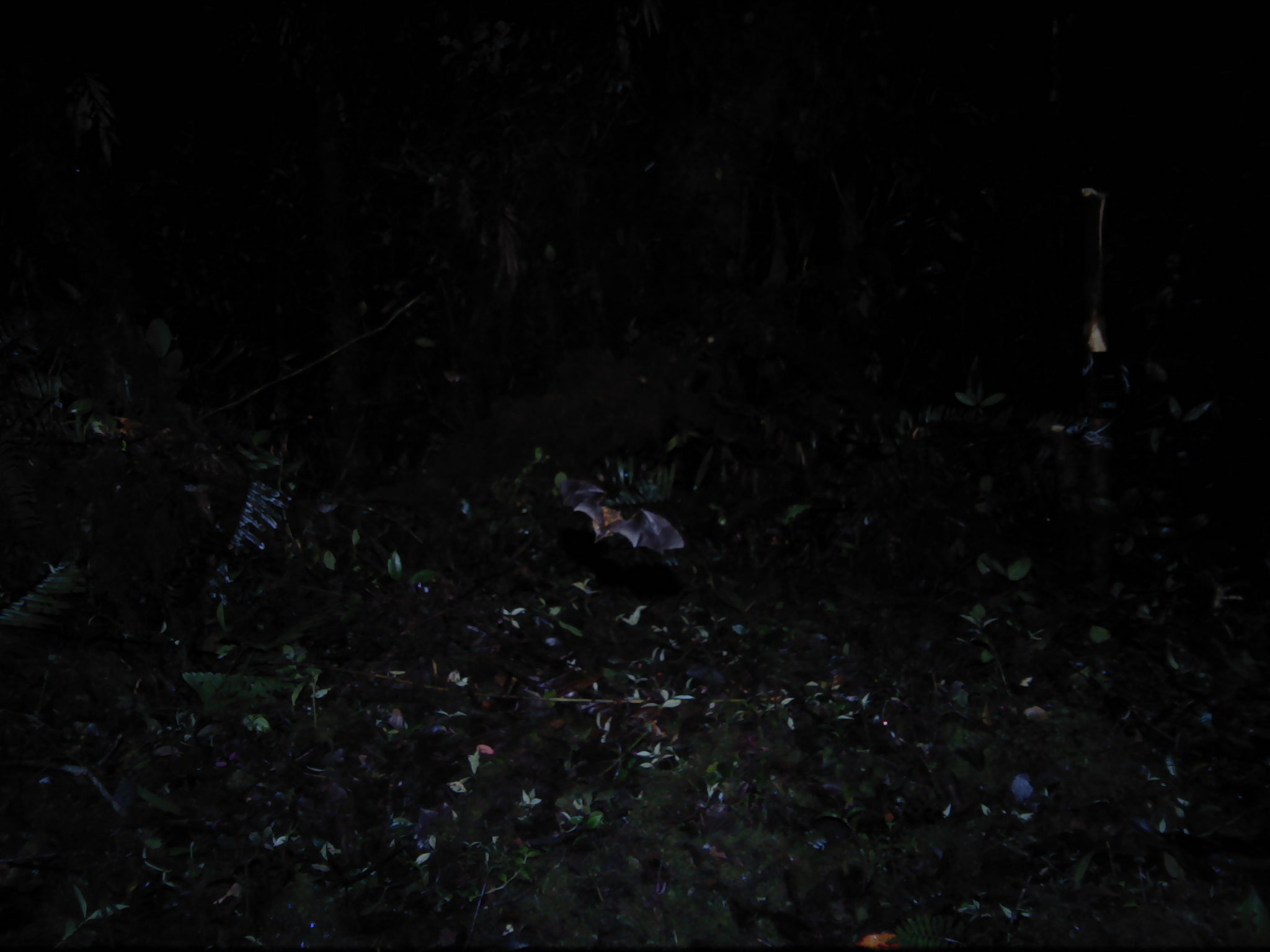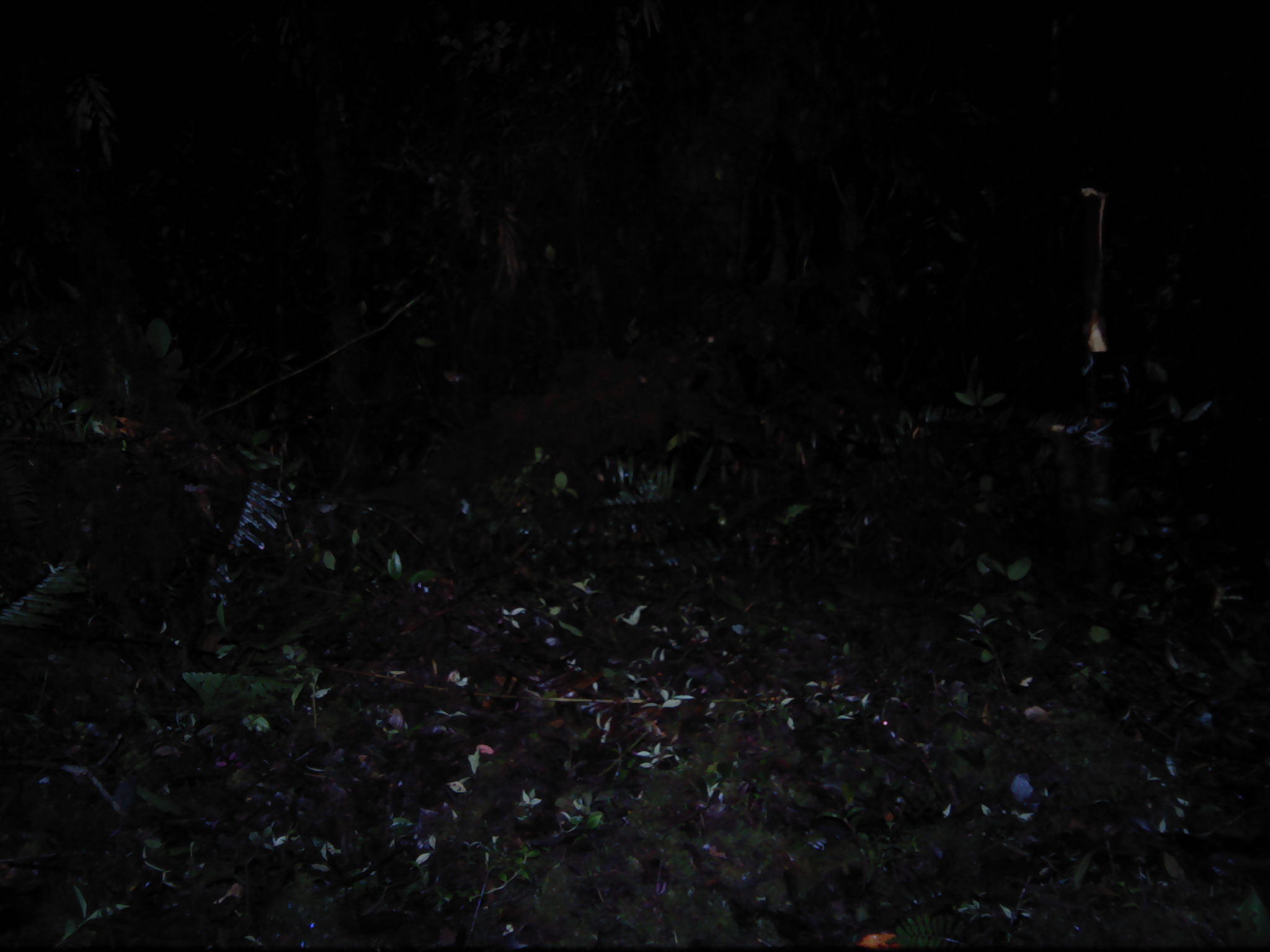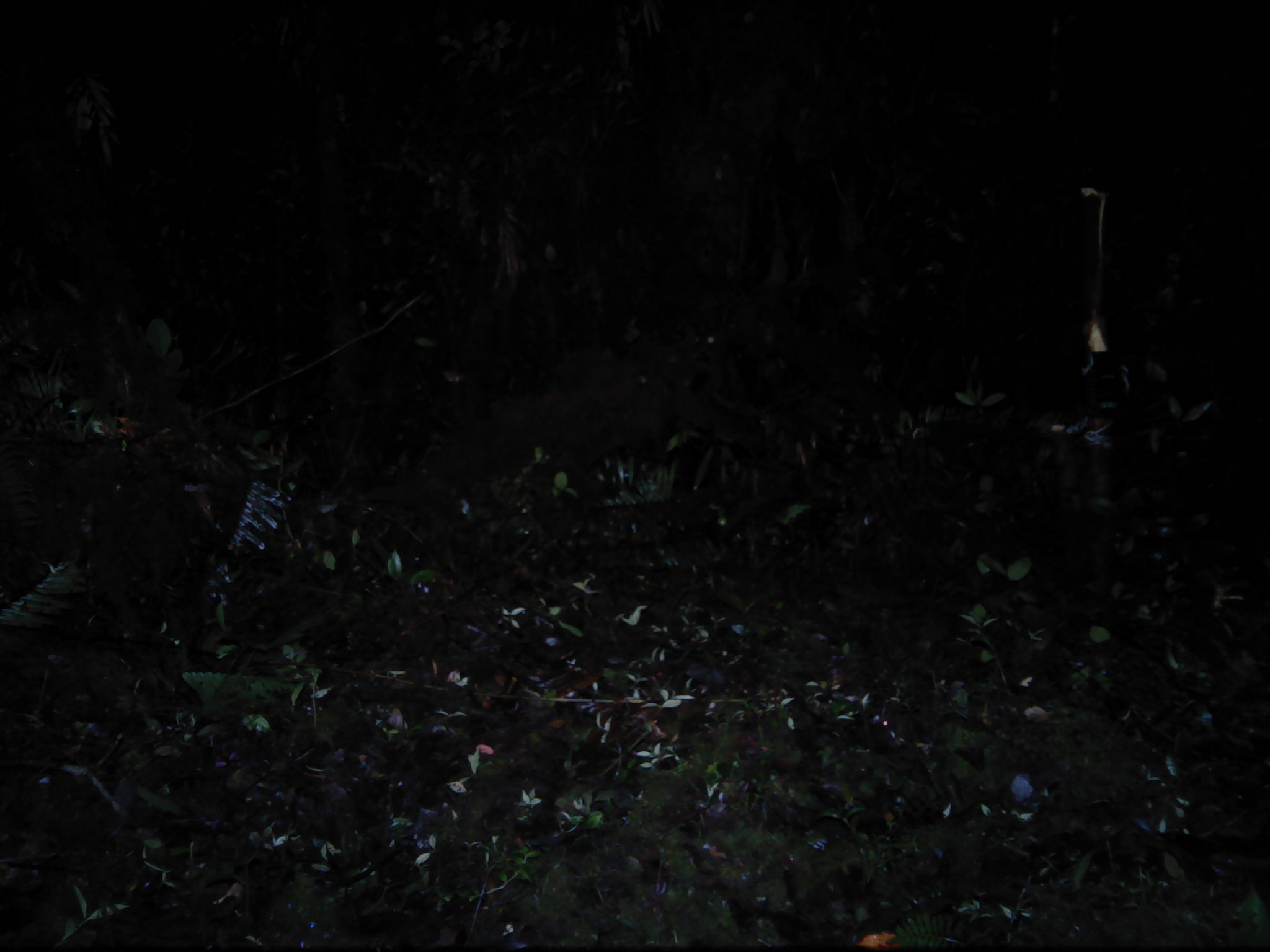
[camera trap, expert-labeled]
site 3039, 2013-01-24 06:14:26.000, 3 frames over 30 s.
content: unidentified animal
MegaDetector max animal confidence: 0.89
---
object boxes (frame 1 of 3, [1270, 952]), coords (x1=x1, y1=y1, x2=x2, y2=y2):
unknown: (x1=558, y1=477, x2=684, y2=552)